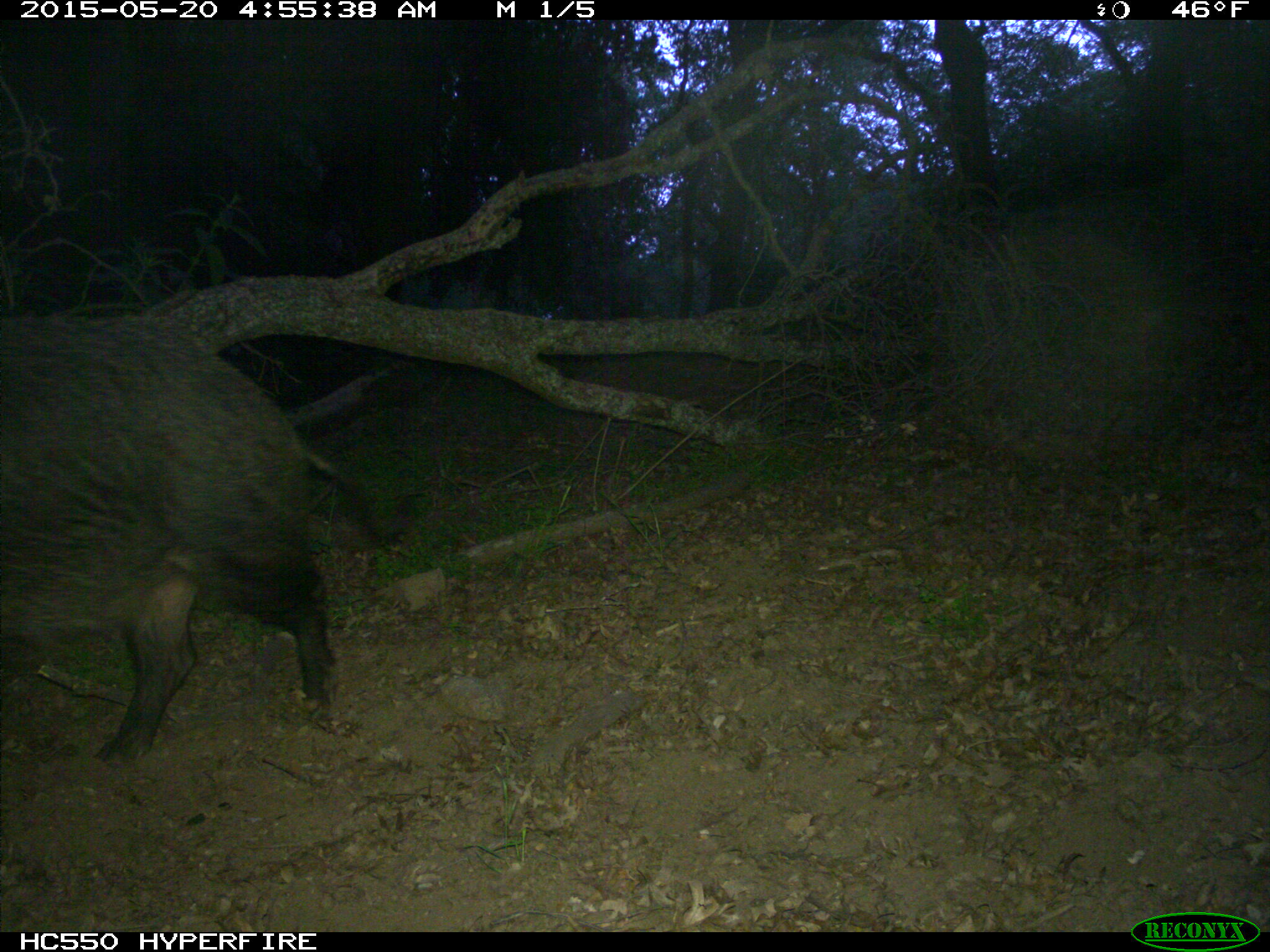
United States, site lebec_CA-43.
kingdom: Animalia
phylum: Chordata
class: Mammalia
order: Artiodactyla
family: Suidae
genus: Sus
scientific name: Sus scrofa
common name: wild boar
Sus scrofa (wild boar).